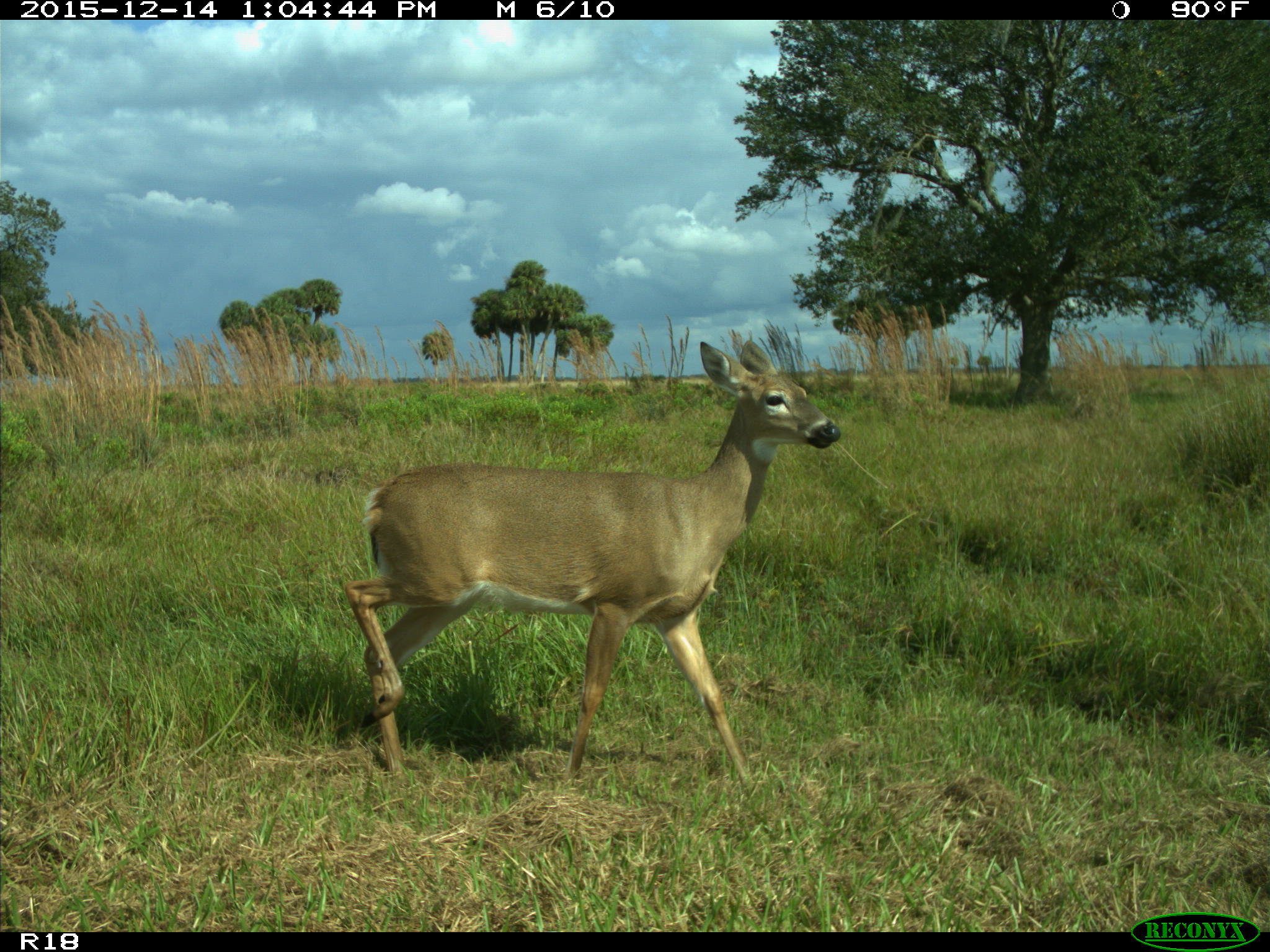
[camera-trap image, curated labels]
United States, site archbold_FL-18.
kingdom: Animalia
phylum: Chordata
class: Mammalia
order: Artiodactyla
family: Cervidae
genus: Odocoileus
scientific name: Odocoileus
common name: deer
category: unidentified deer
Unidentified deer (deer) (Odocoileus).